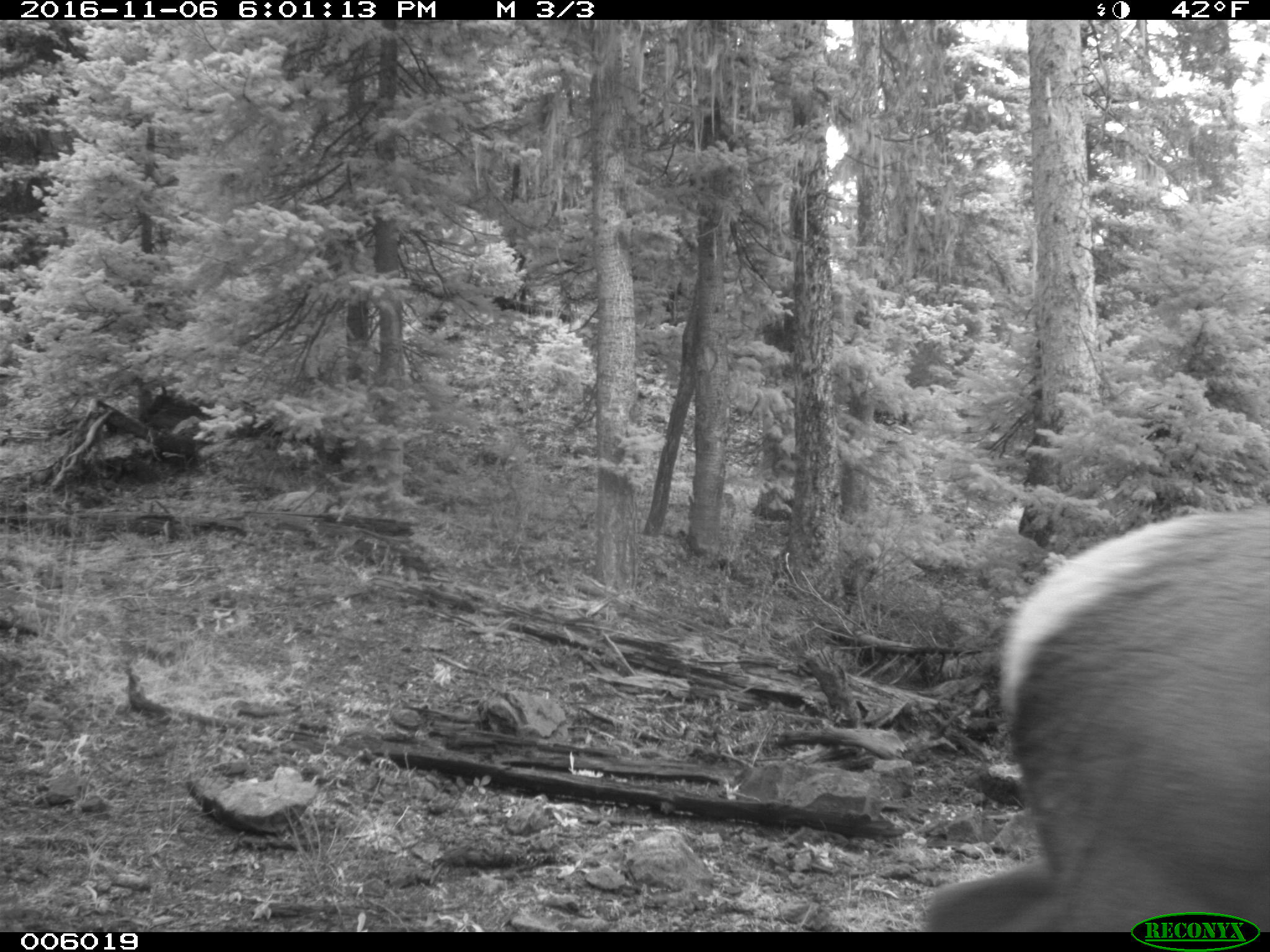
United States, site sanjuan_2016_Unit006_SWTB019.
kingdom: Animalia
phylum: Chordata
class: Mammalia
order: Artiodactyla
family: Cervidae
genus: Cervus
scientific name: Cervus elaphus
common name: red deer